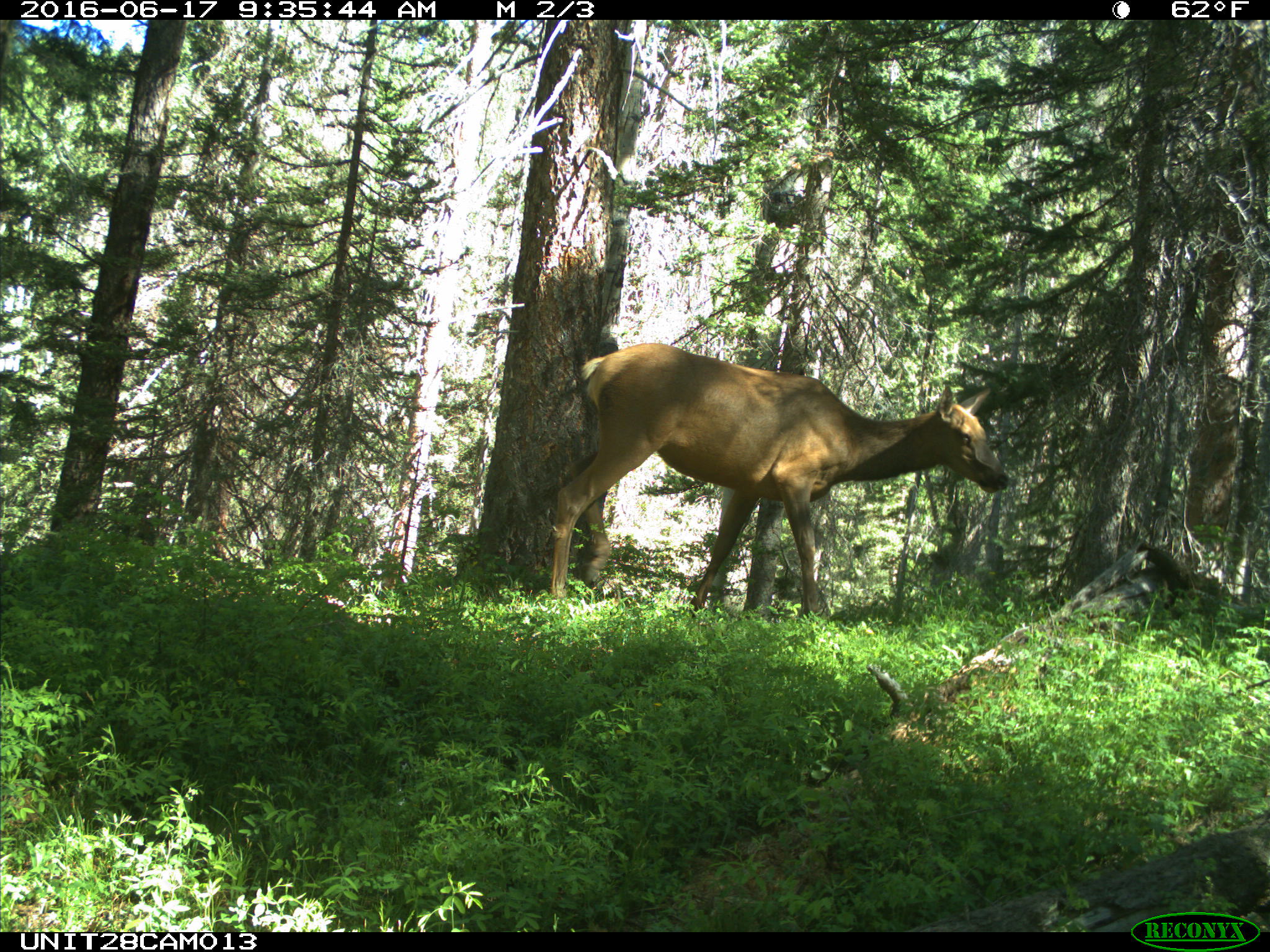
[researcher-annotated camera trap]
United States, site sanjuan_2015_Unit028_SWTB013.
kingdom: Animalia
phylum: Chordata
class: Mammalia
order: Artiodactyla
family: Cervidae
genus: Cervus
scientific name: Cervus elaphus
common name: red deer